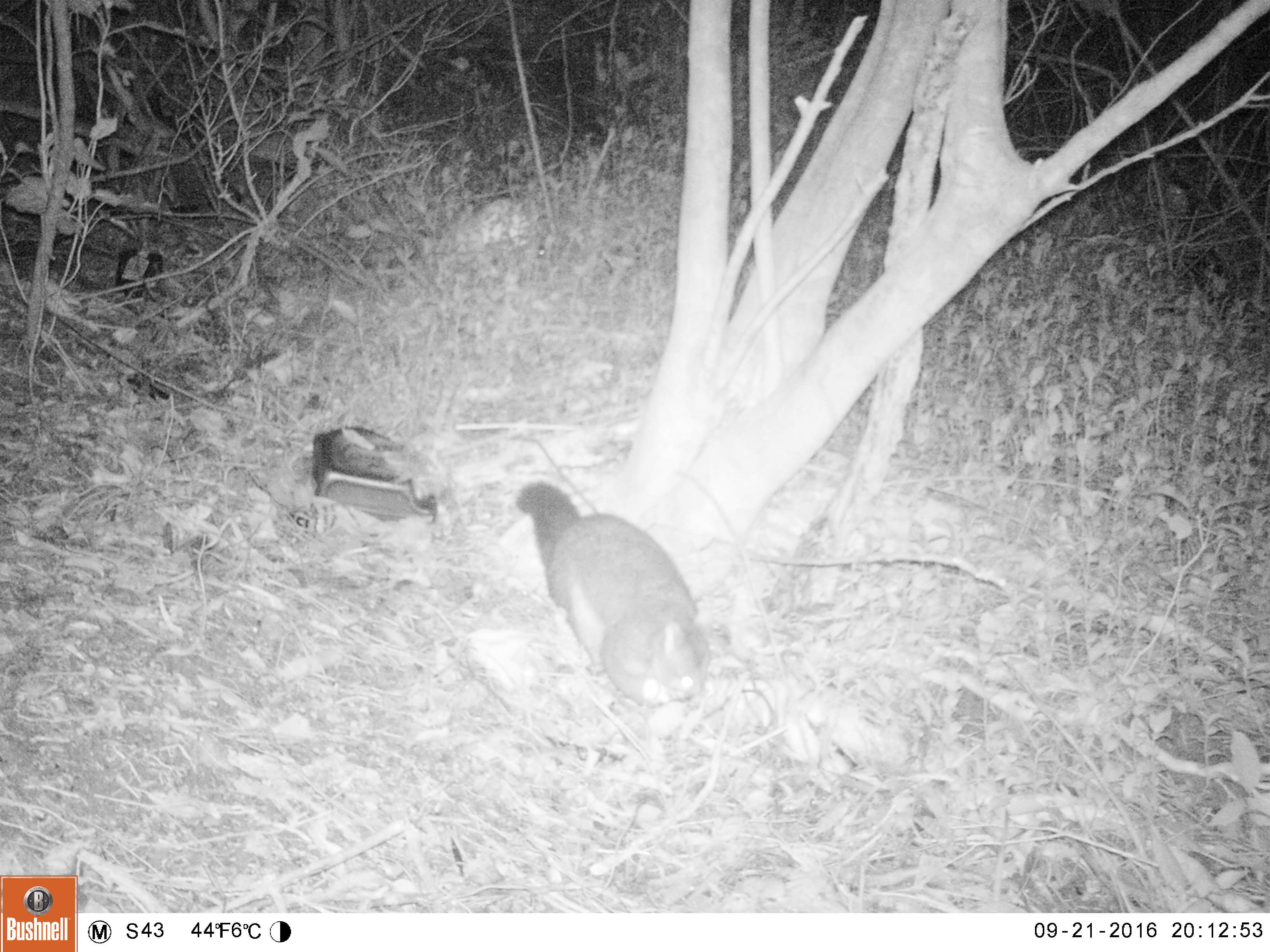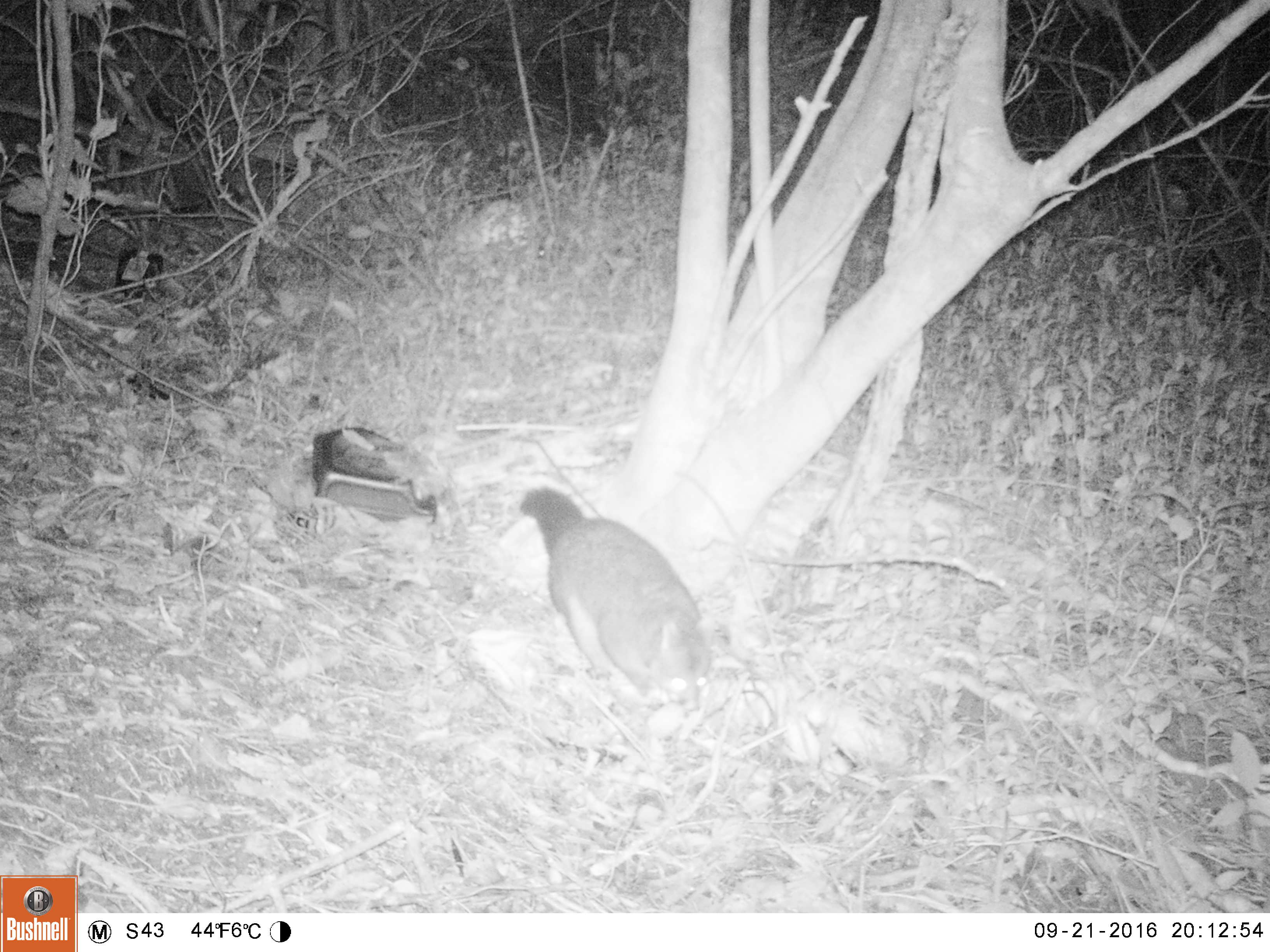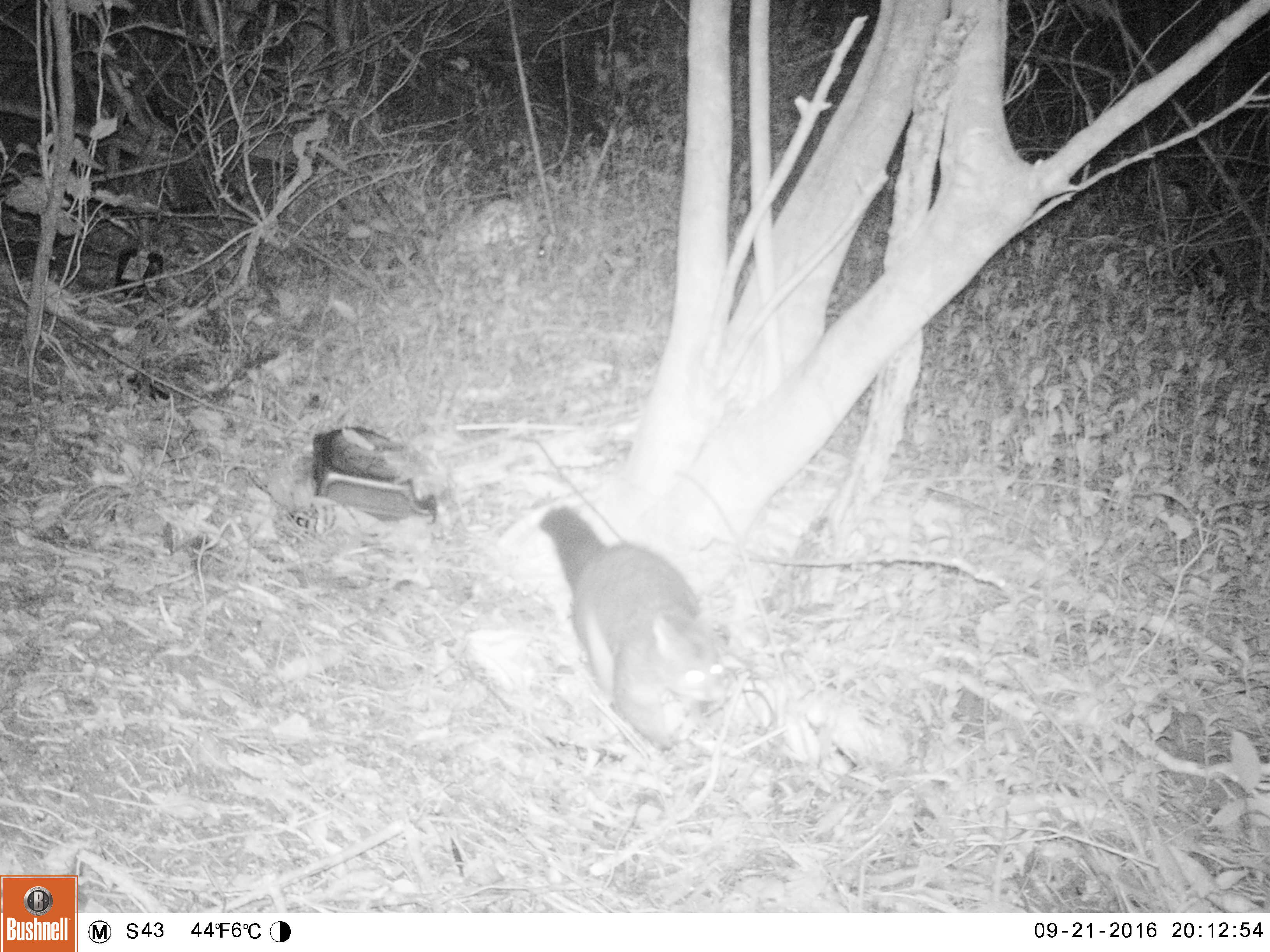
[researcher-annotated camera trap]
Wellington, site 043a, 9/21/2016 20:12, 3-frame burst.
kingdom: Animalia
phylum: Chordata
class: Mammalia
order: Didelphimorphia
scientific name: Didelphimorphia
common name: possum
Possum (Didelphimorphia).